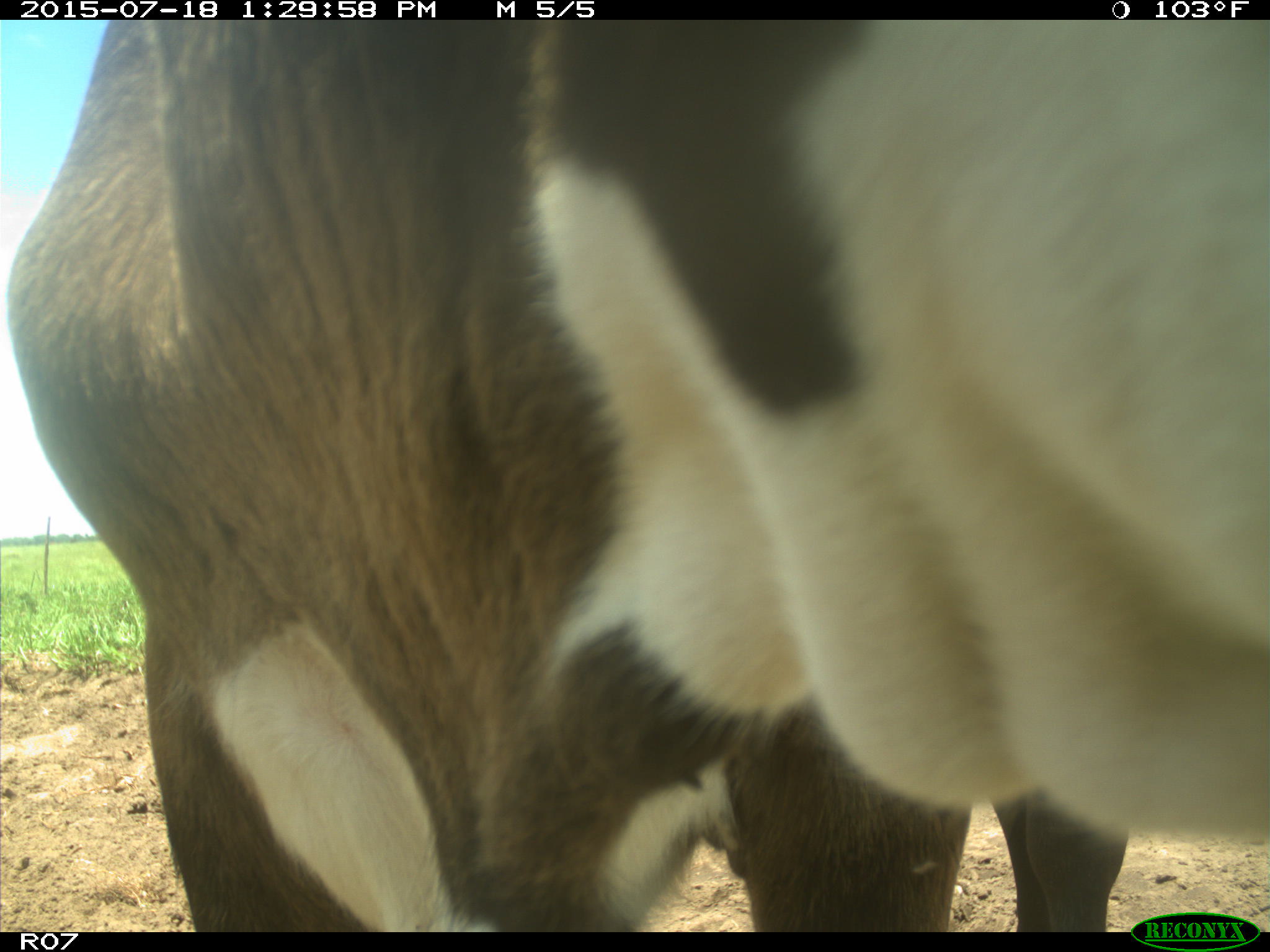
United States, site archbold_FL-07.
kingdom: Animalia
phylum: Chordata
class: Mammalia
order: Artiodactyla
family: Bovidae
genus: Bos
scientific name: Bos taurus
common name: domestic cow